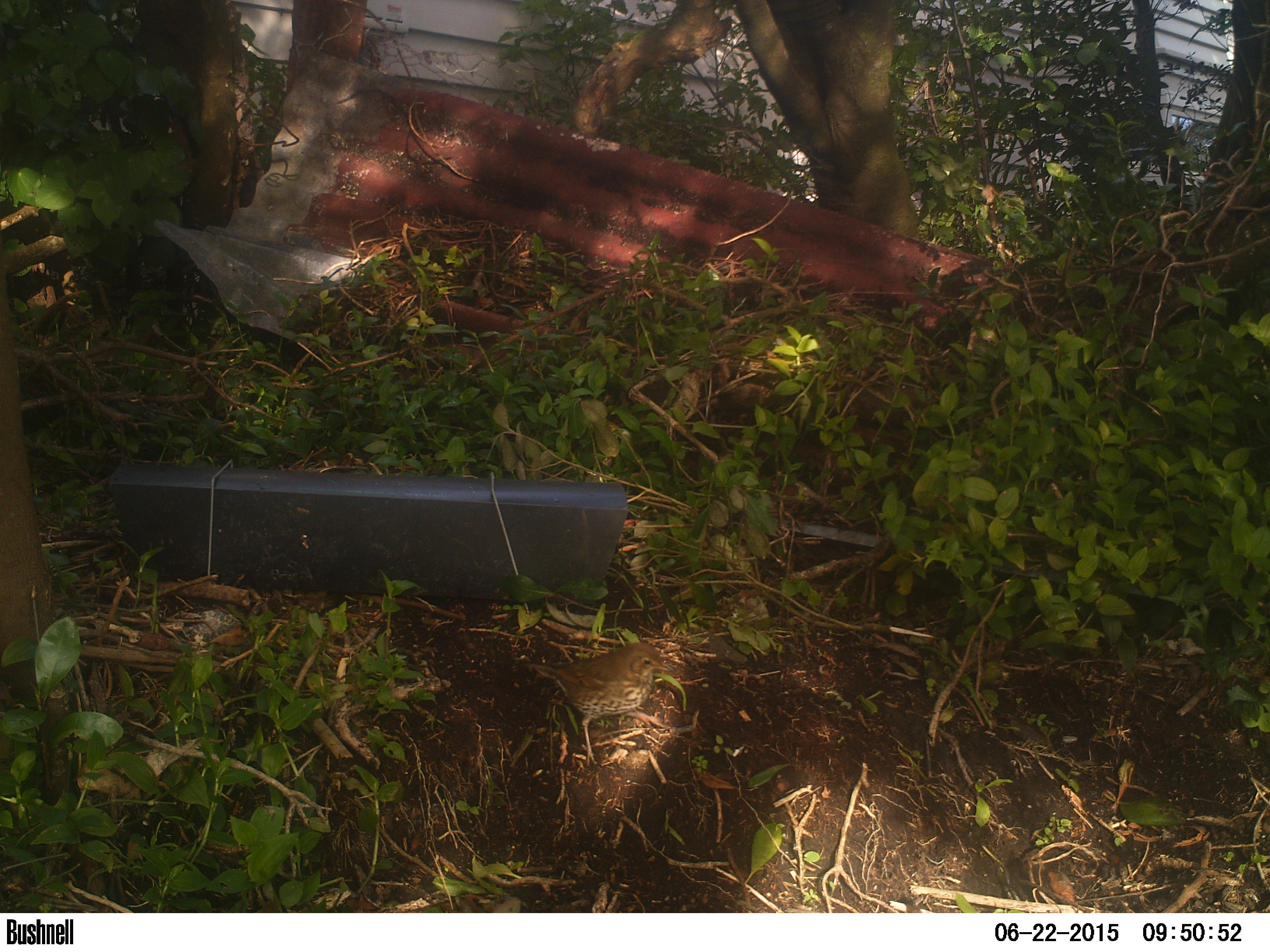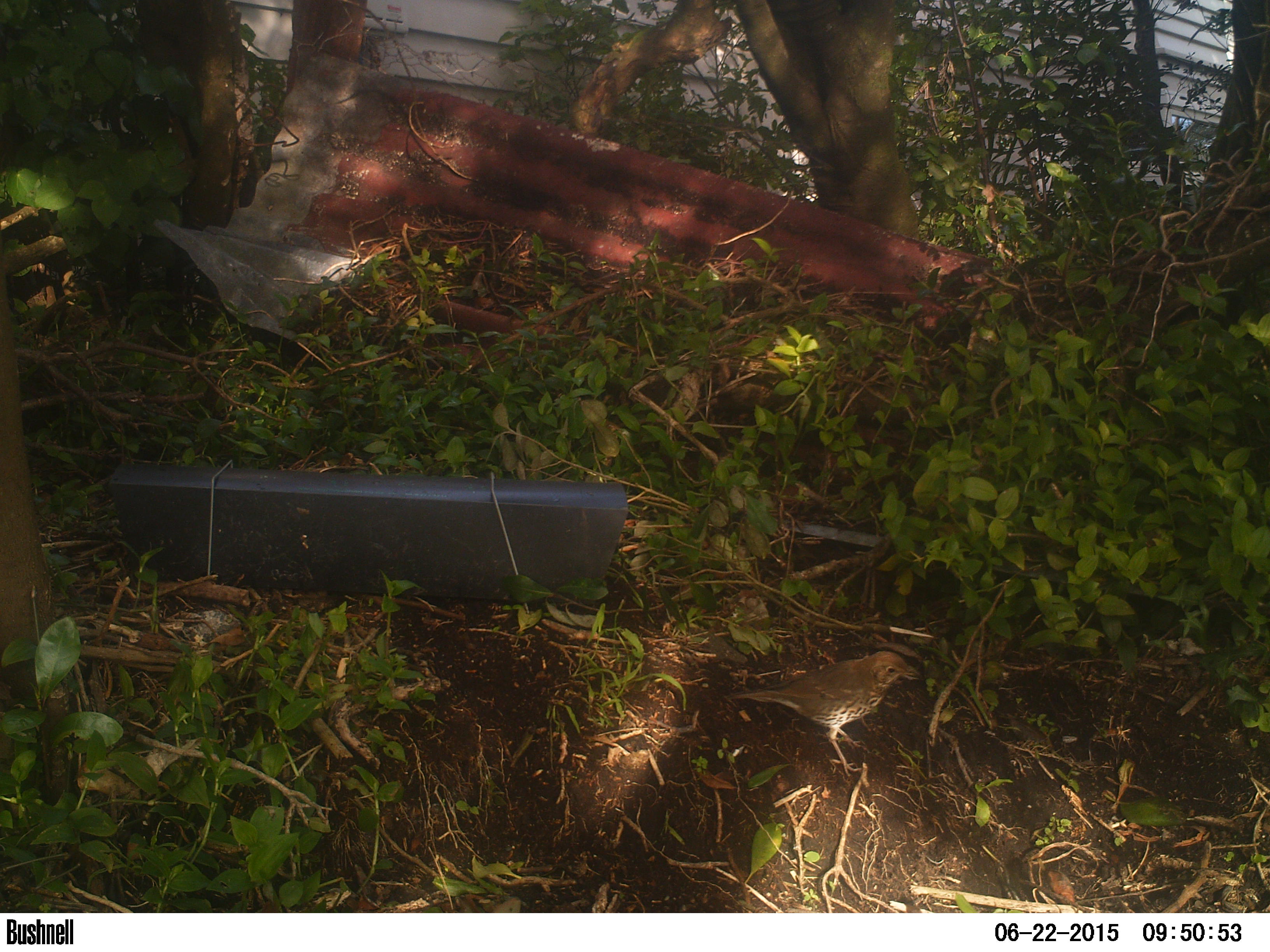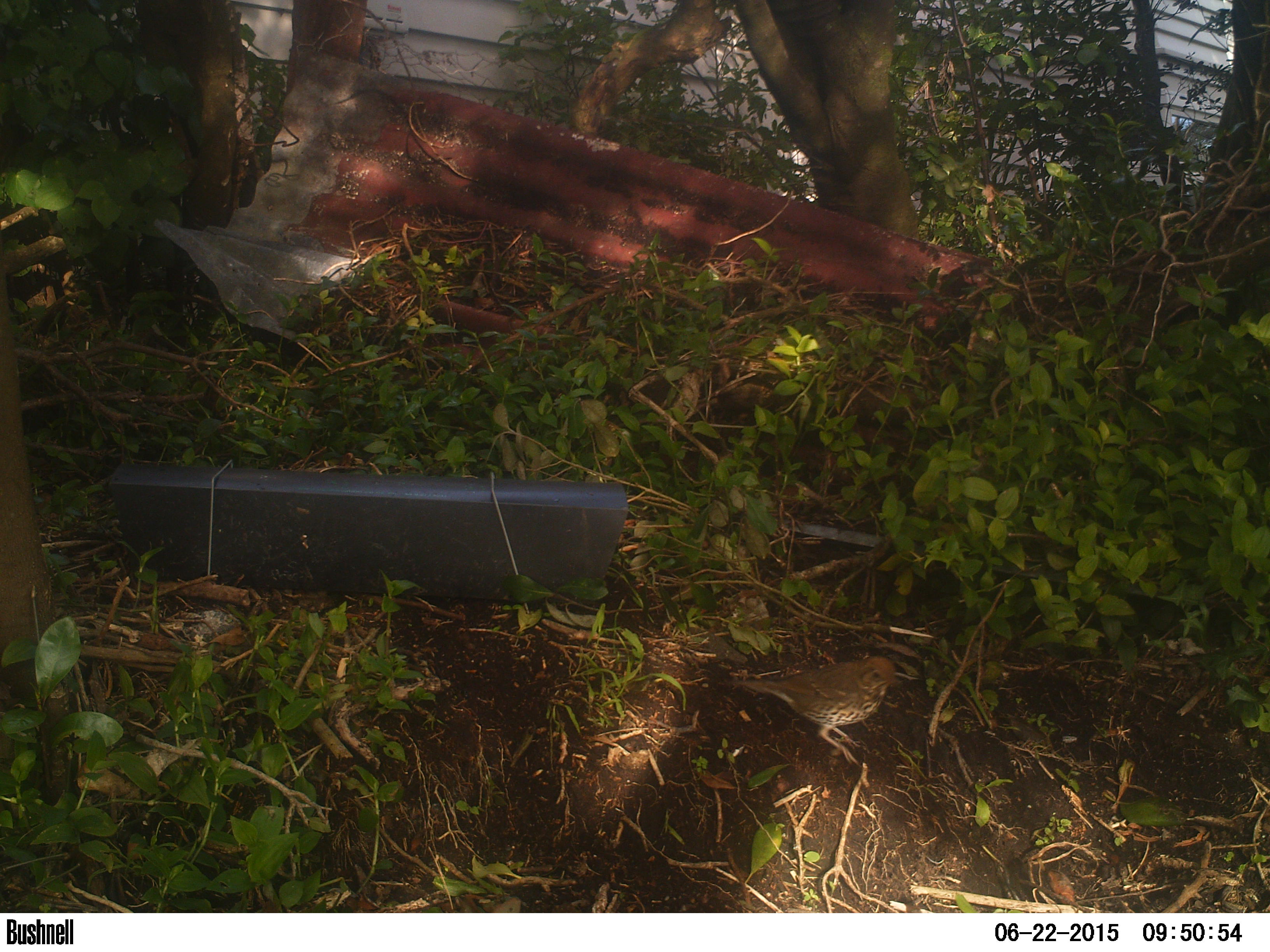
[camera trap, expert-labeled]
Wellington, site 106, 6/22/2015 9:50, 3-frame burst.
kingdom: Animalia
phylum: Chordata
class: Aves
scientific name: Aves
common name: bird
Bird (Aves).